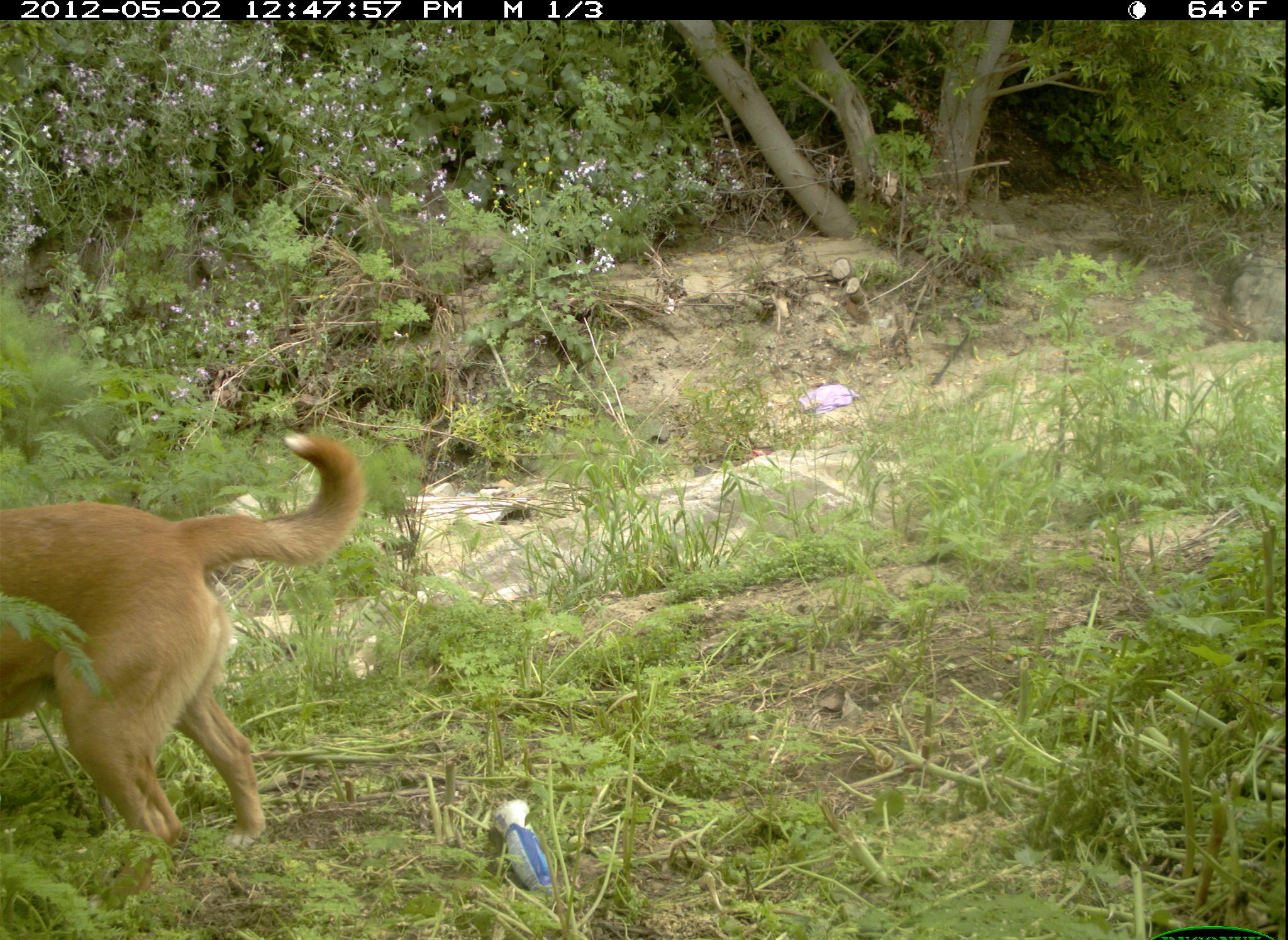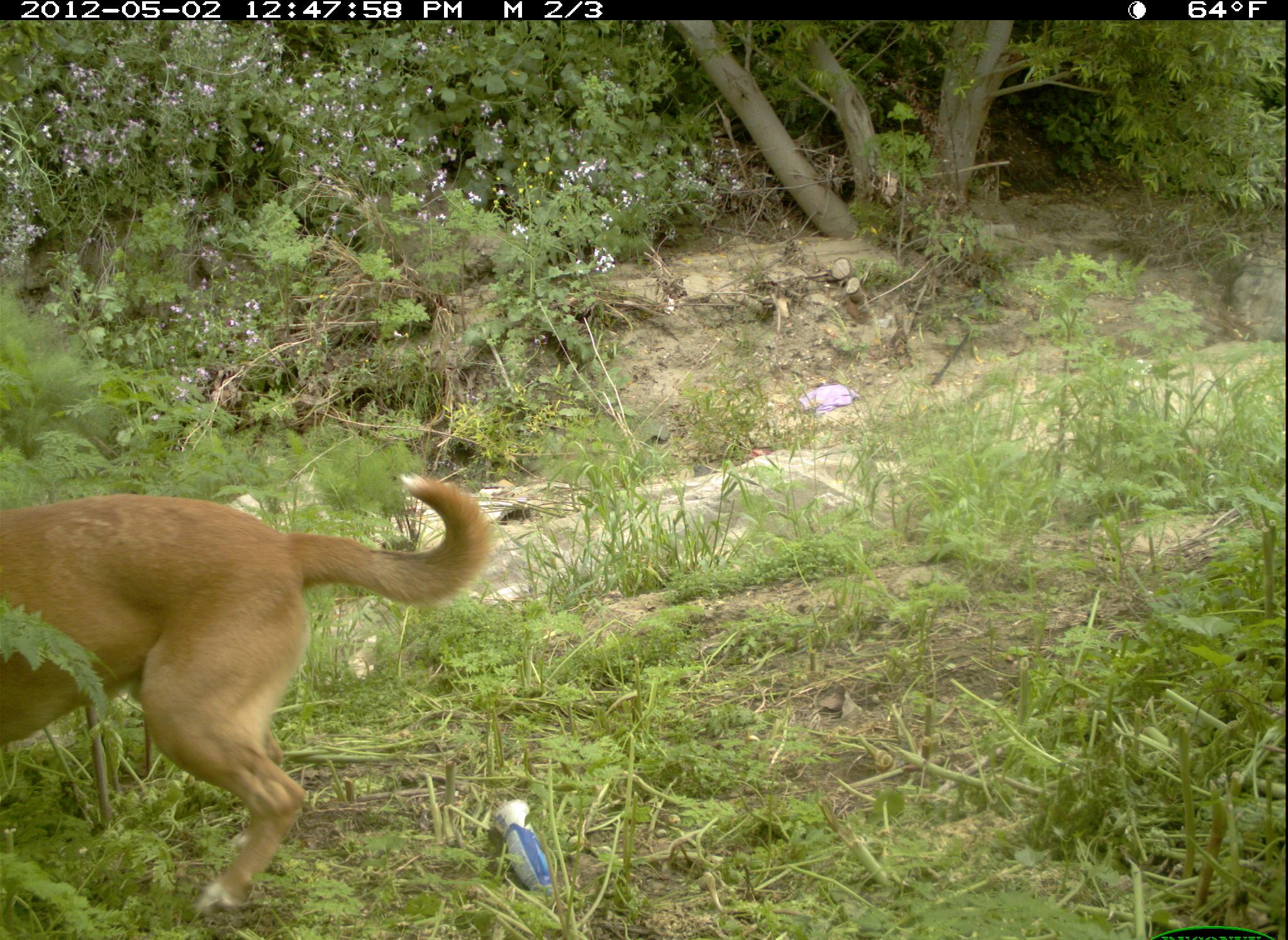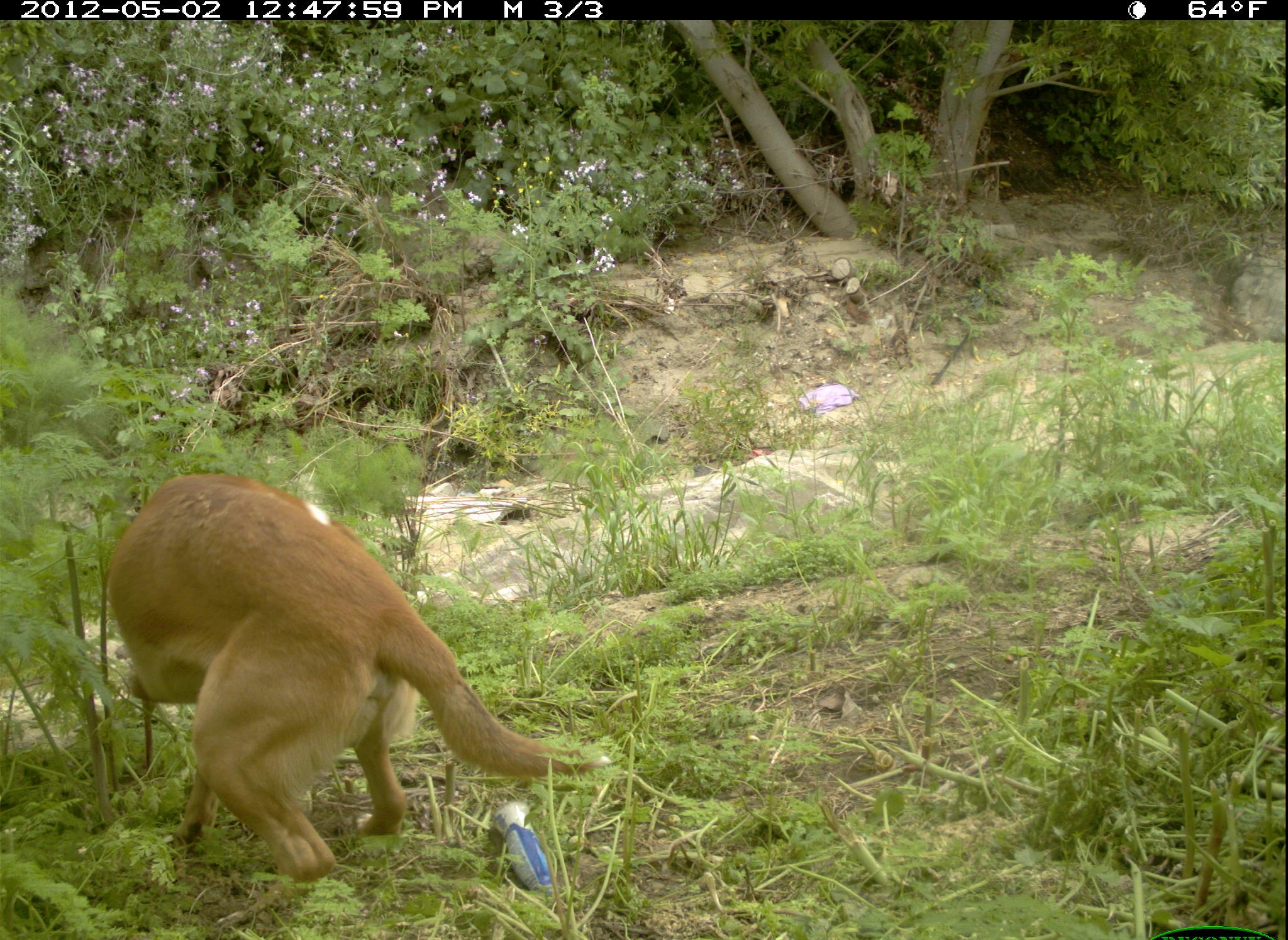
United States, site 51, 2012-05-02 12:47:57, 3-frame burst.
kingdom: Animalia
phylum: Chordata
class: Mammalia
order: Carnivora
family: Canidae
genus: Canis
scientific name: Canis familiaris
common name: domestic dog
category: dog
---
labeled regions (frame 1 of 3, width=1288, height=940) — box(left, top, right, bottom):
dog: box(5, 427, 367, 841)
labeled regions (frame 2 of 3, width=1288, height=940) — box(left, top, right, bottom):
dog: box(3, 440, 512, 920)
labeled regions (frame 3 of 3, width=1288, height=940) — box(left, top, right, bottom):
dog: box(84, 459, 623, 892)